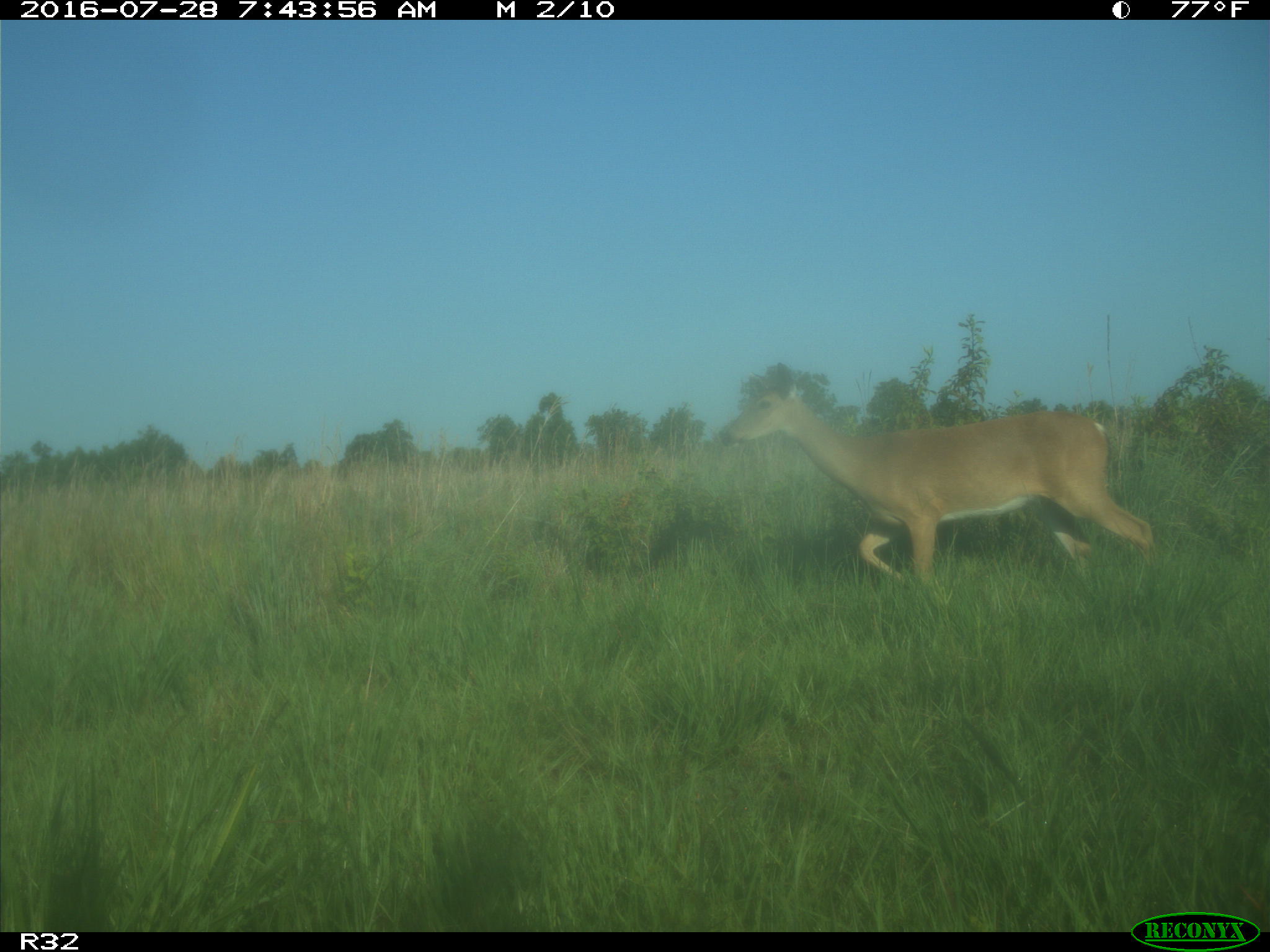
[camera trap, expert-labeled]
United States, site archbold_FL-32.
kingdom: Animalia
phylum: Chordata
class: Mammalia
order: Artiodactyla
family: Cervidae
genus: Odocoileus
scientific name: Odocoileus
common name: deer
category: unidentified deer